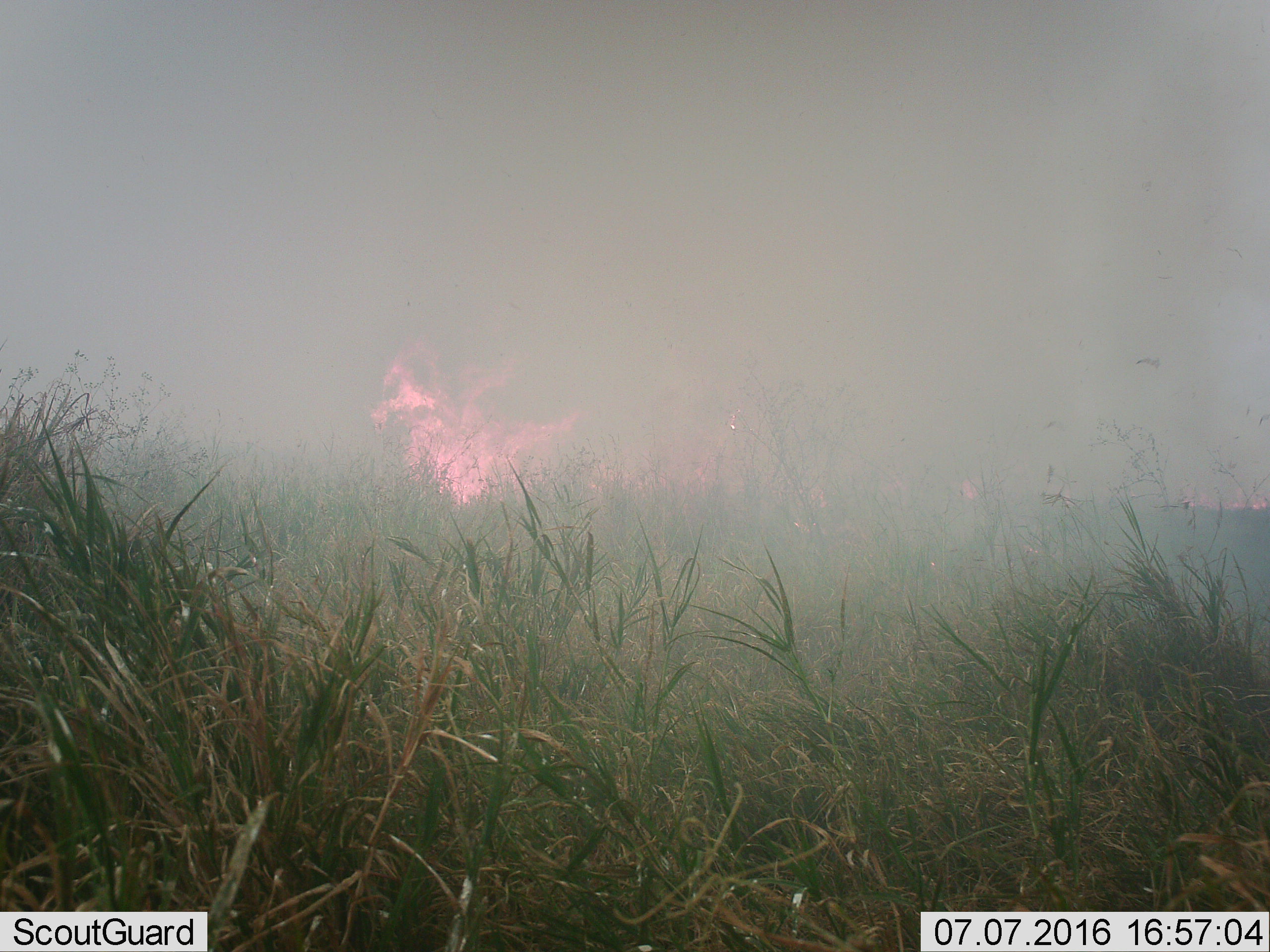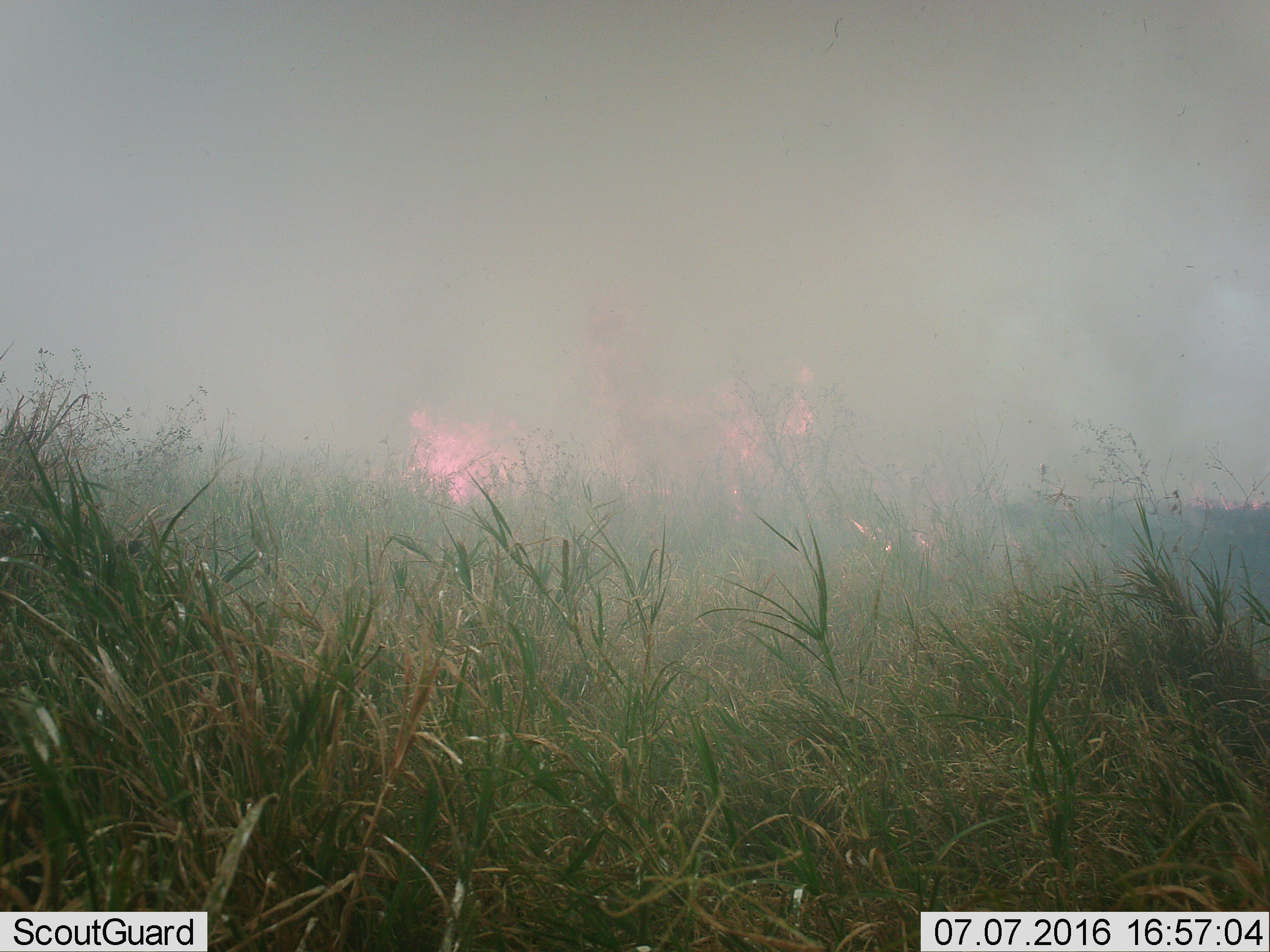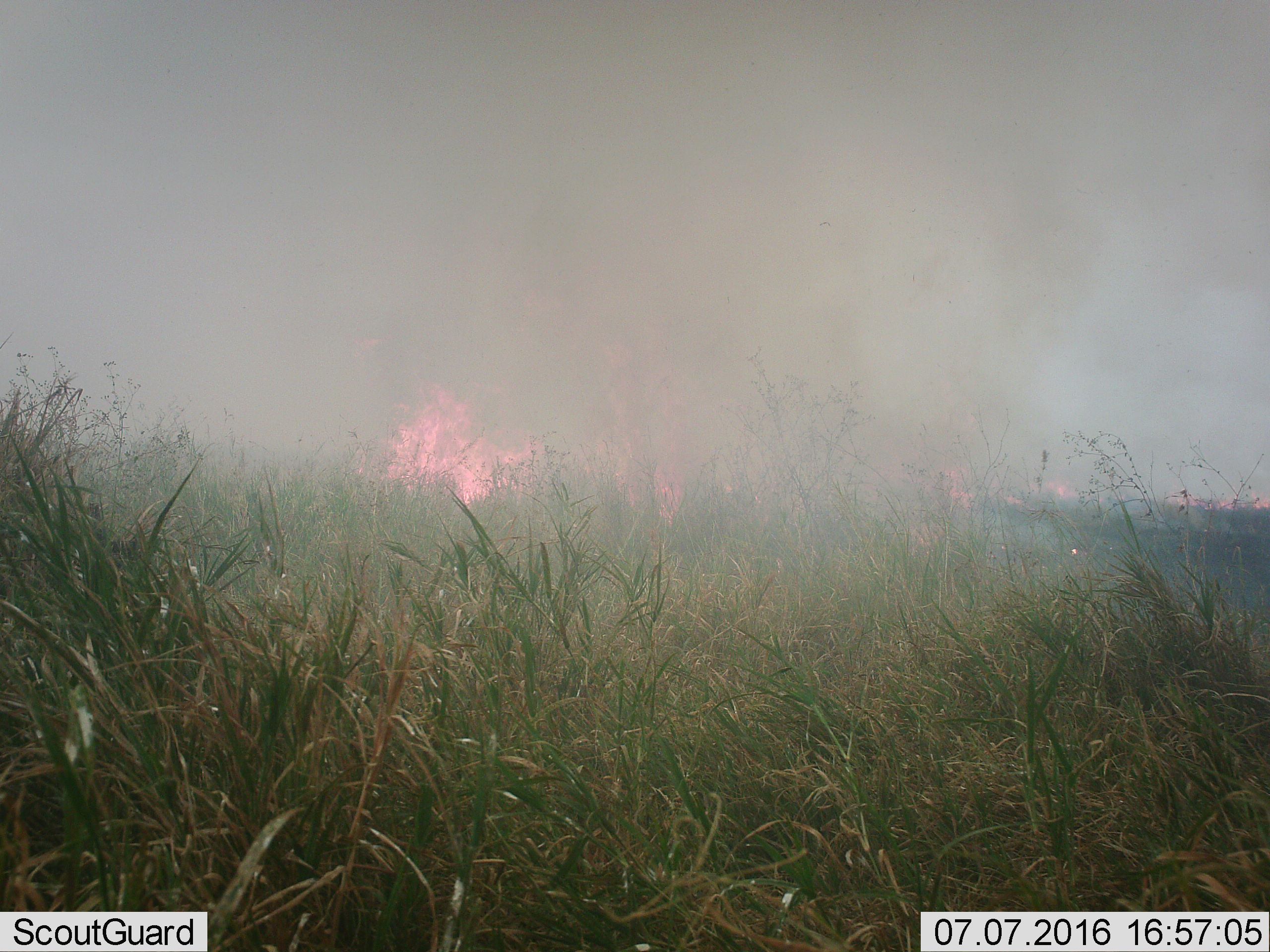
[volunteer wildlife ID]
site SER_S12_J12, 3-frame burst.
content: unidentified animal